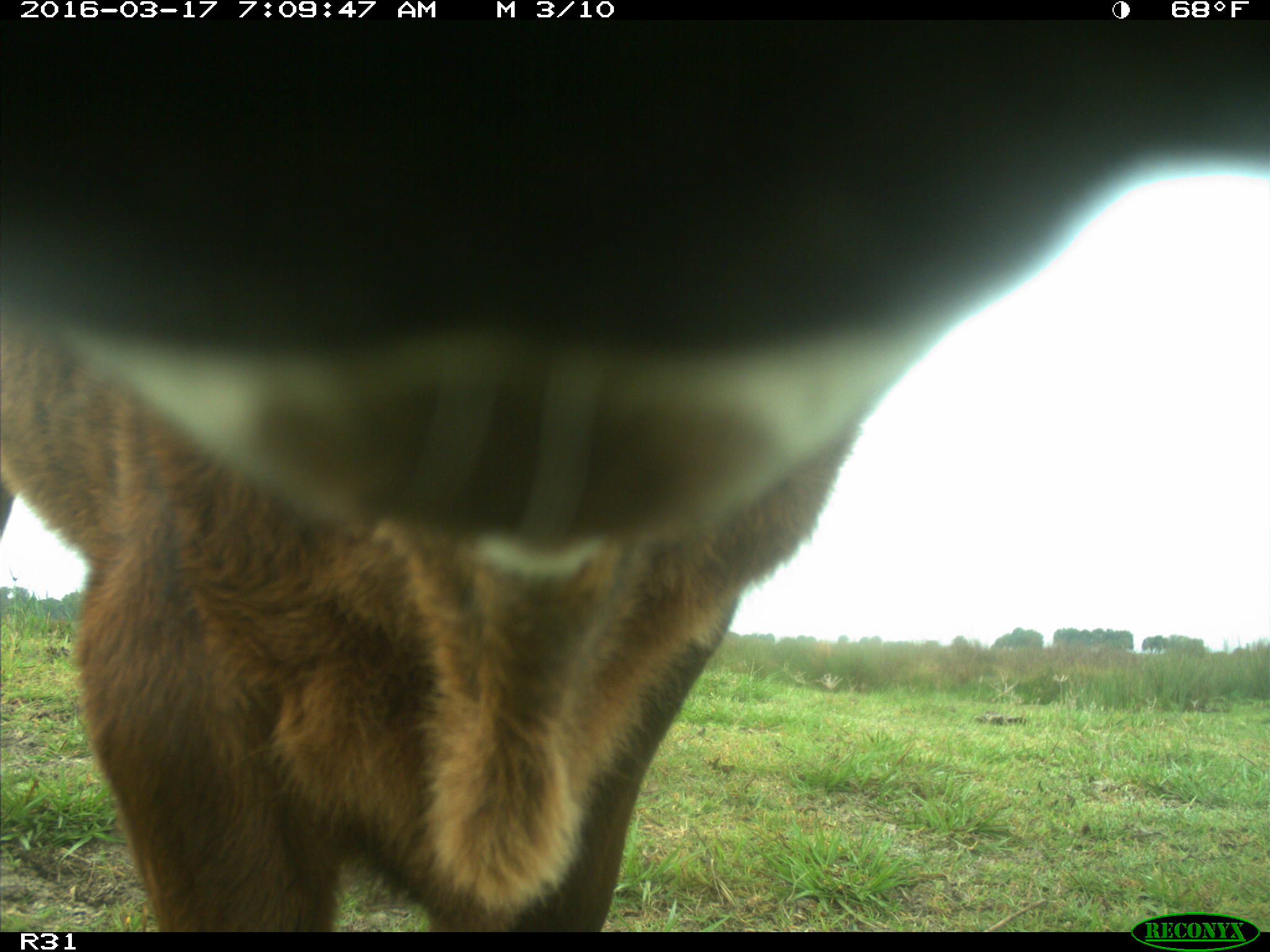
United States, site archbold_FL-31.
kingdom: Animalia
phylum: Chordata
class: Mammalia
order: Artiodactyla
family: Bovidae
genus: Bos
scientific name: Bos taurus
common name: domestic cow